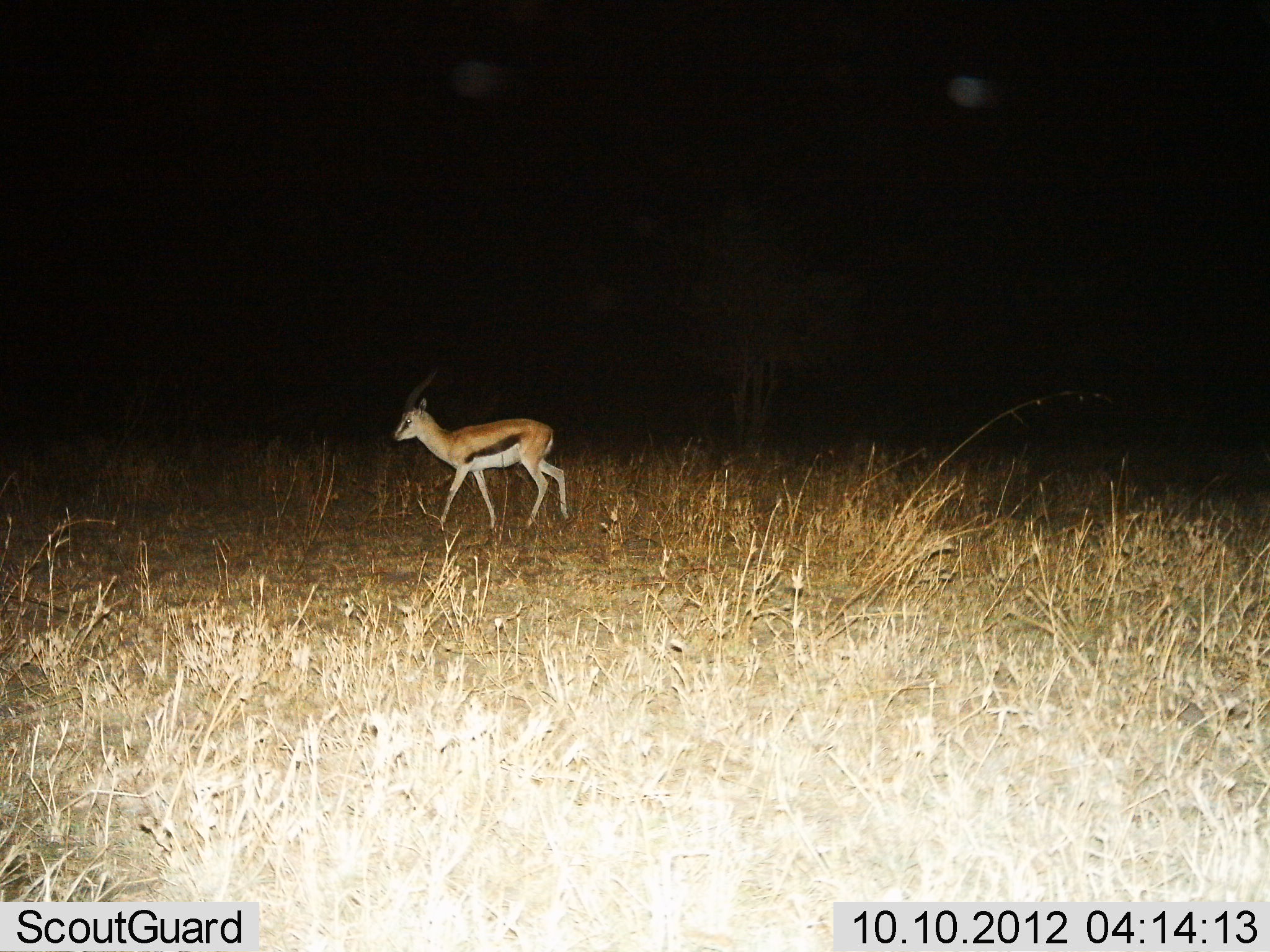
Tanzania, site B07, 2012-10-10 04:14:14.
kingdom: Animalia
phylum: Chordata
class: Mammalia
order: Artiodactyla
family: Bovidae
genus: Eudorcas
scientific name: Eudorcas thomsonii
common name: thomson's gazelle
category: gazellethomsons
Gazellethomsons (thomson's gazelle) (Eudorcas thomsonii), count 1. Behavior (volunteer vote fractions): standing 20%, resting 0%, moving 80%, interacting 0%. Young present (vote fraction): 0%. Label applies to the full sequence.